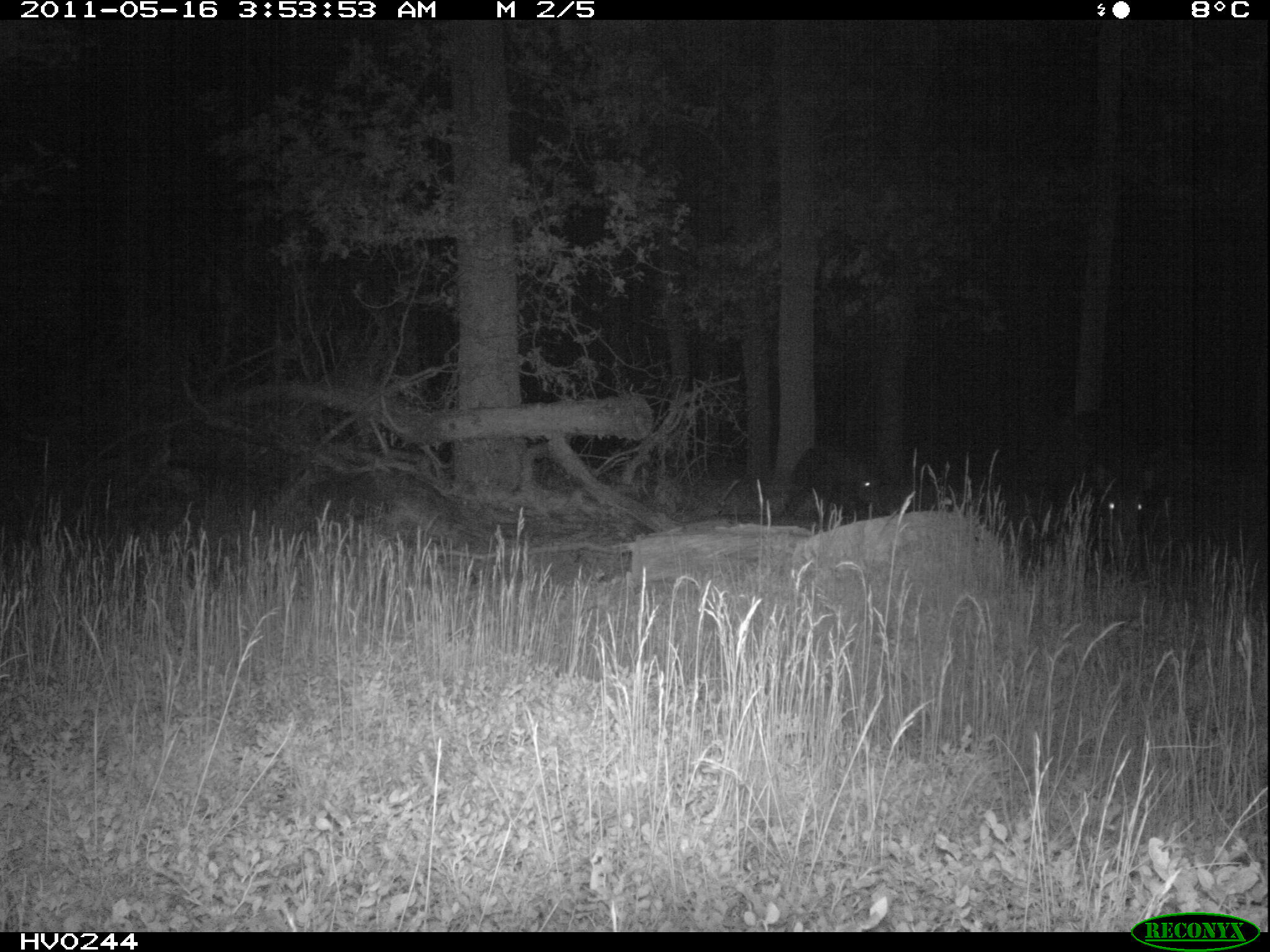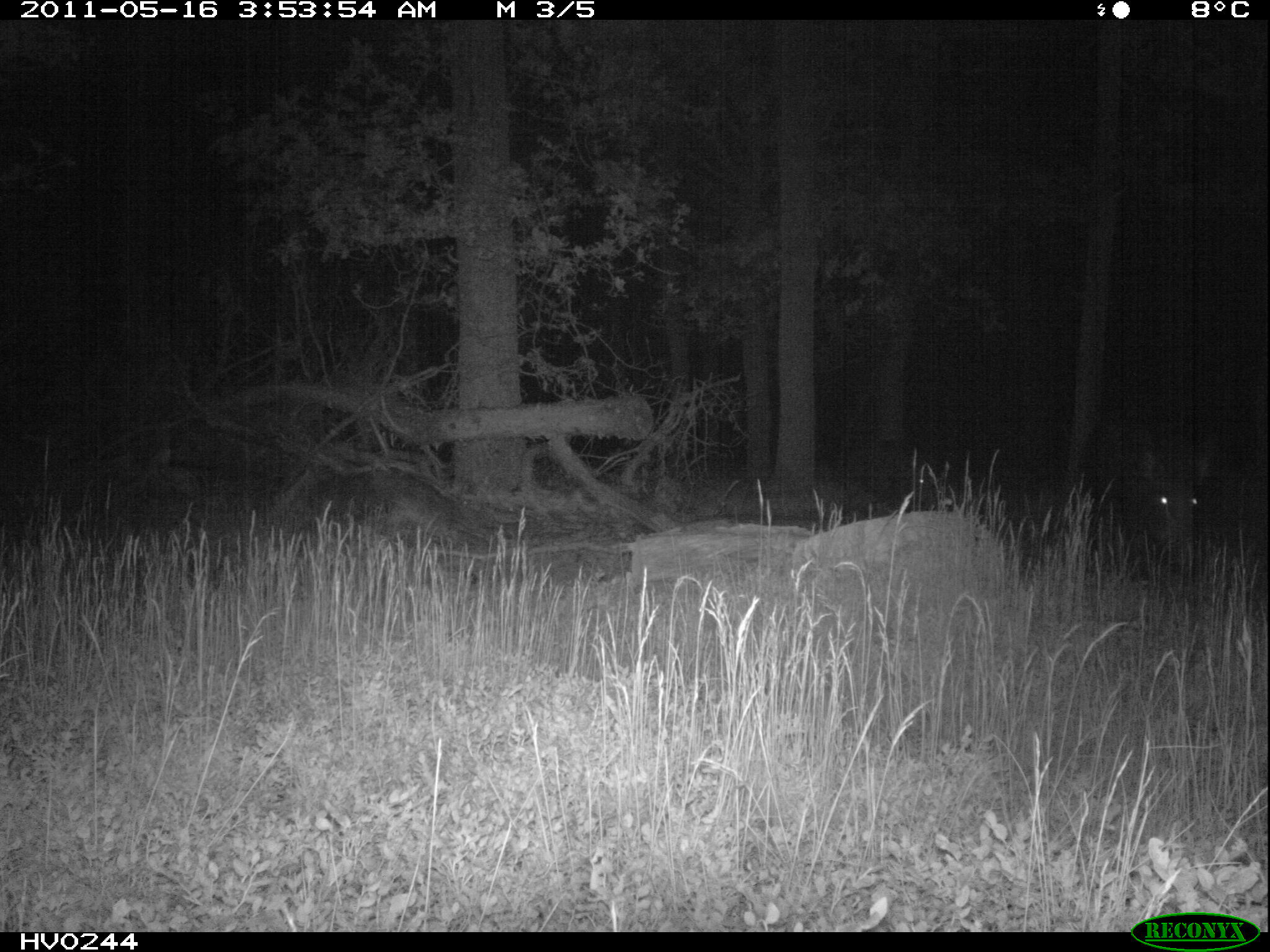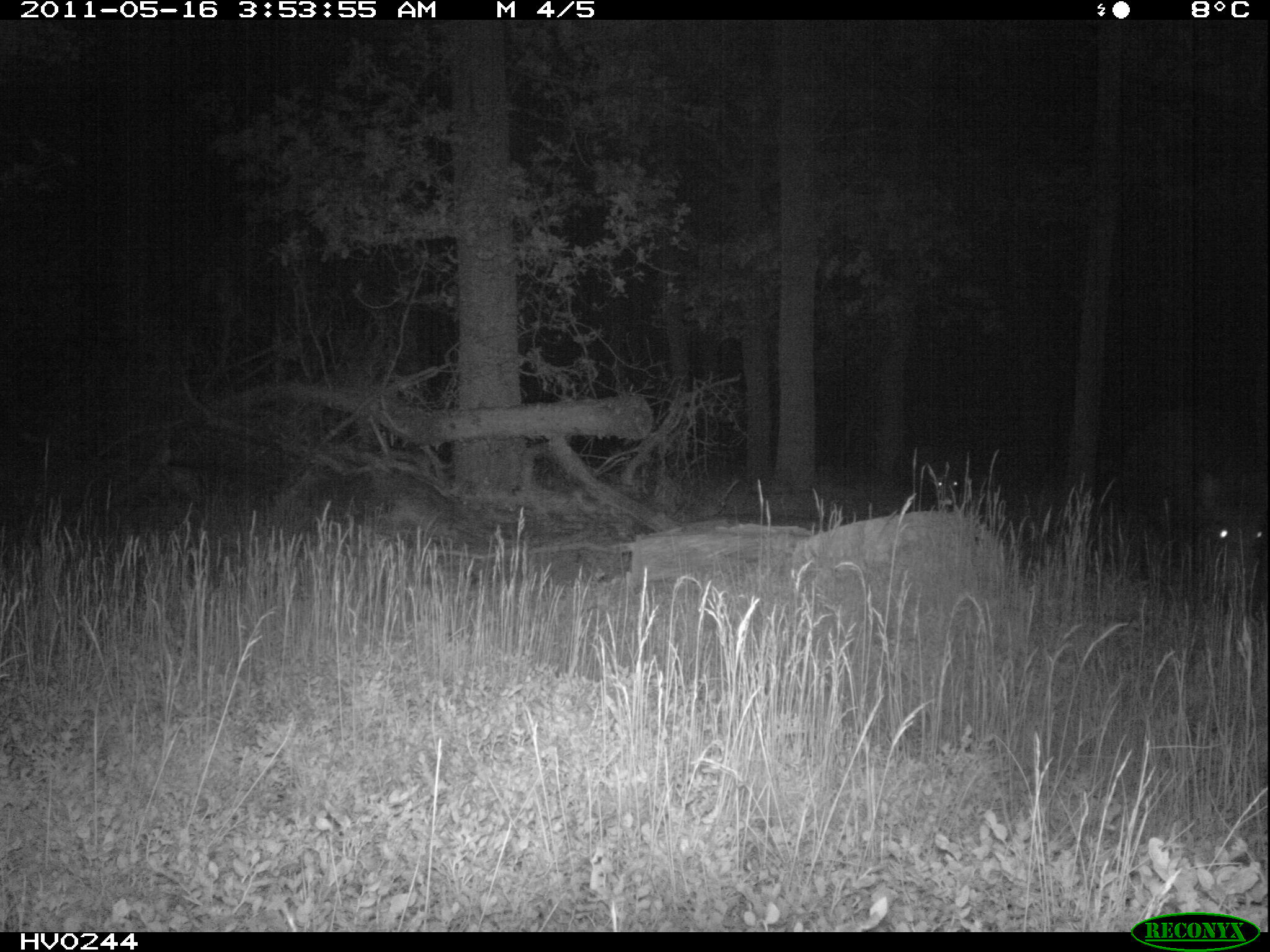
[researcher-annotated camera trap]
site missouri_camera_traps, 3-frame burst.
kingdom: Animalia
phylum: Chordata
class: Mammalia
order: Artiodactyla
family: Suidae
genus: Sus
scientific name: Sus scrofa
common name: wild boar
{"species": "wild boar (Sus scrofa)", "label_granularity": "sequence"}